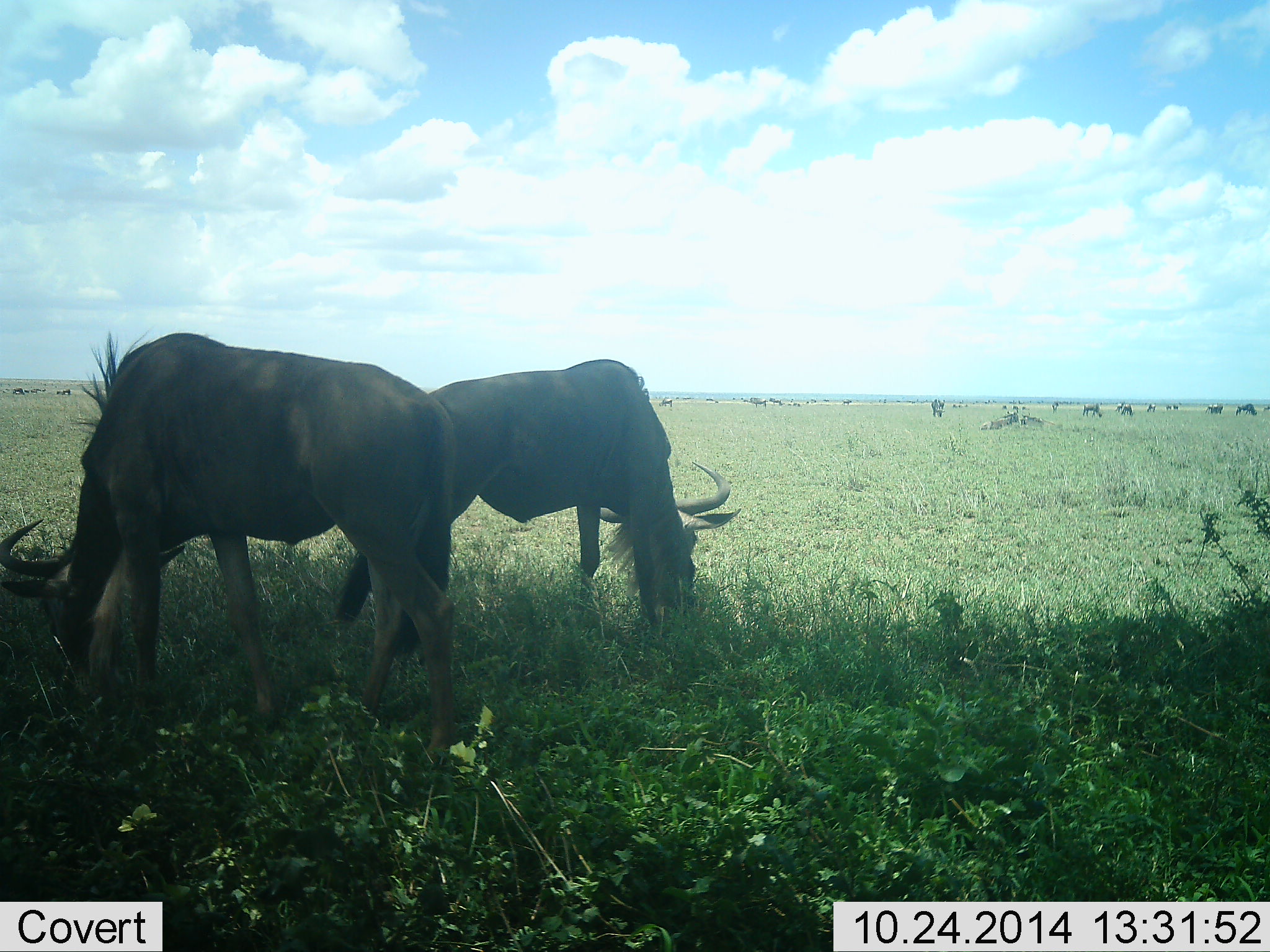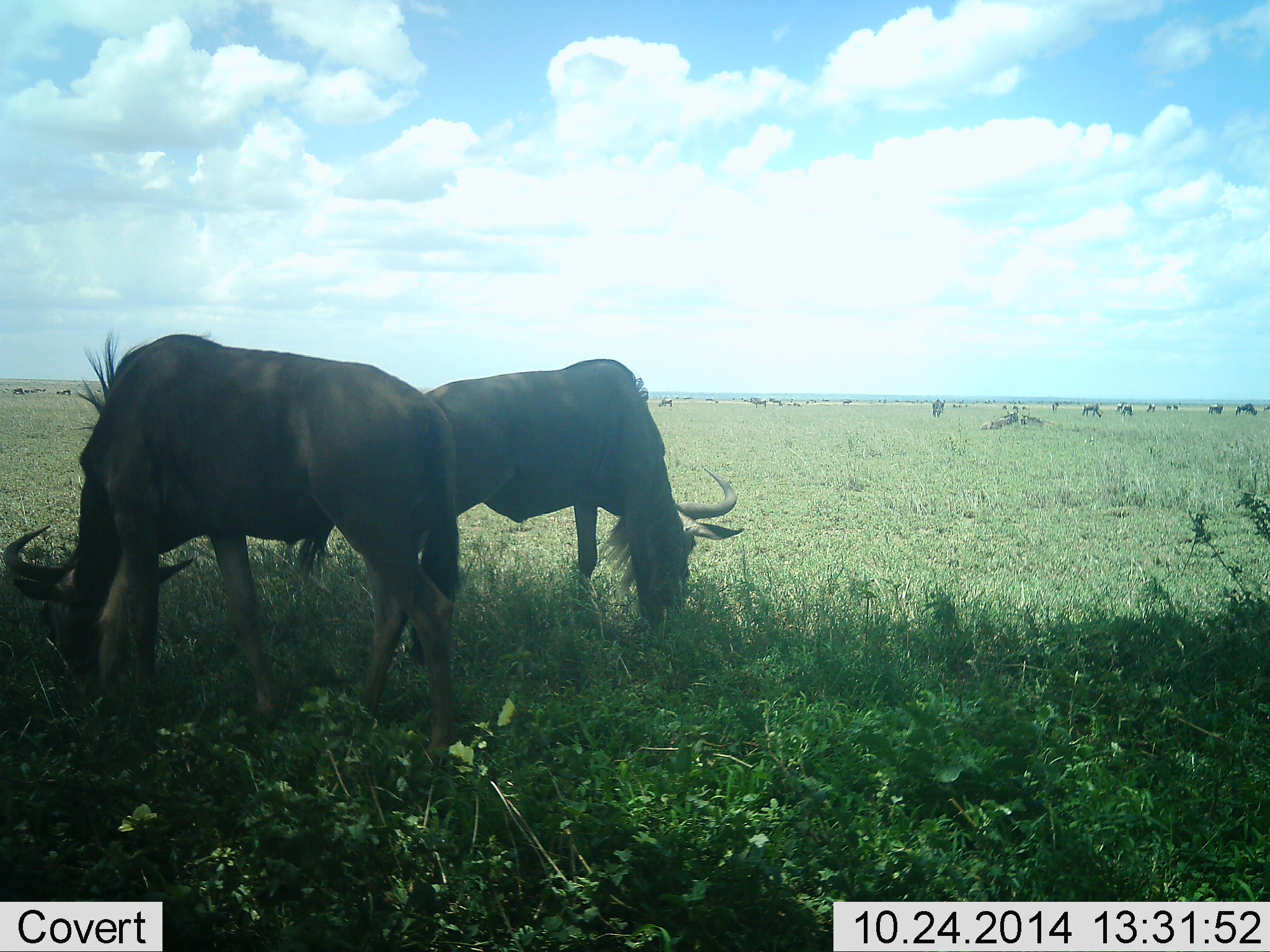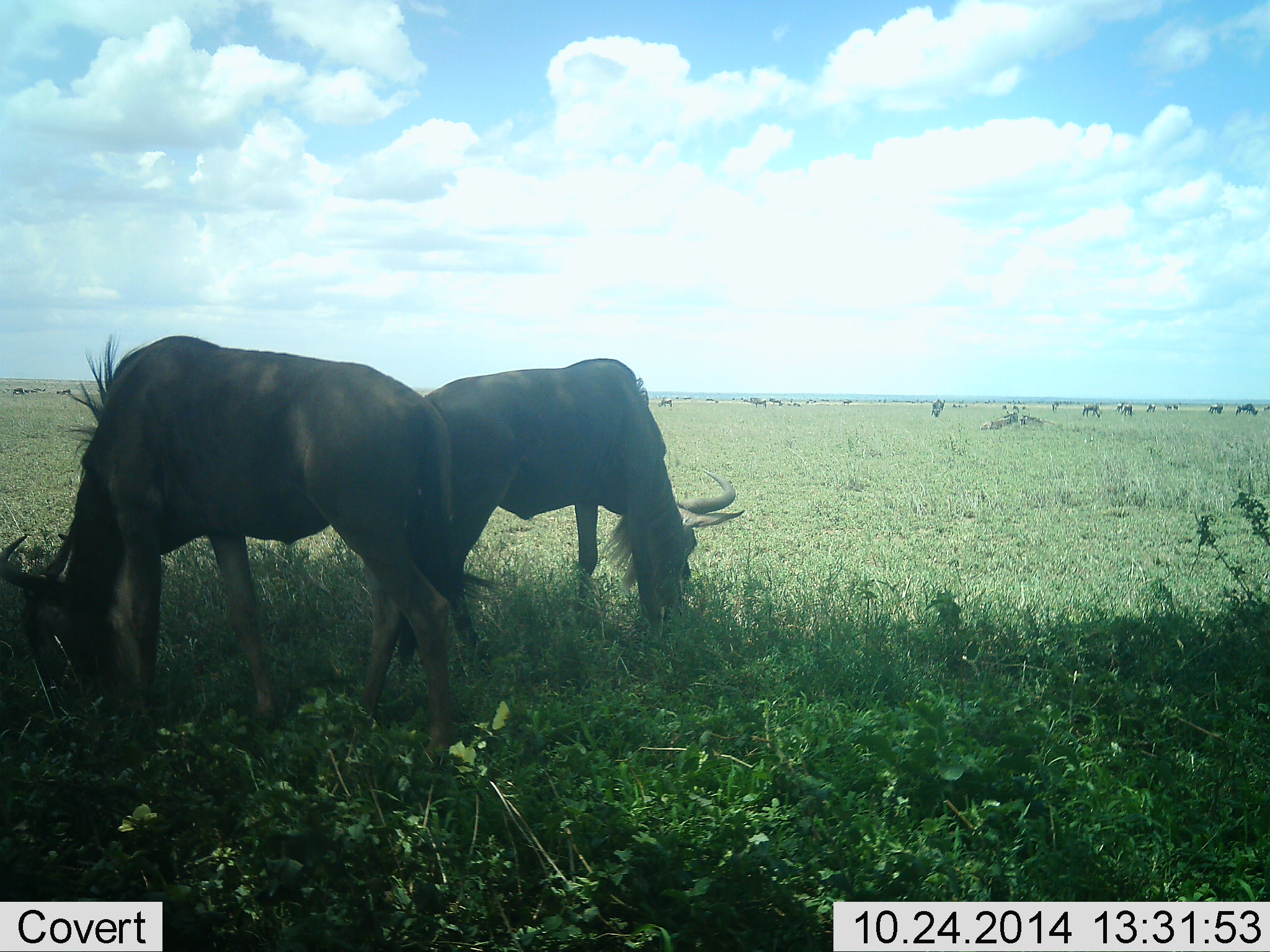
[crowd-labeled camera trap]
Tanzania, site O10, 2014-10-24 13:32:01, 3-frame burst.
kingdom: Animalia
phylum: Chordata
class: Mammalia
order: Artiodactyla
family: Bovidae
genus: Connochaetes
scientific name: Connochaetes taurinus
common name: blue wildebeest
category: wildebeest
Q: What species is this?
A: Wildebeest (blue wildebeest) (Connochaetes taurinus).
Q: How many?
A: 11-50.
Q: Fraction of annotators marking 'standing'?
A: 30%.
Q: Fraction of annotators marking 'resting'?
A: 20%.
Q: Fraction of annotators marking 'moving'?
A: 10%.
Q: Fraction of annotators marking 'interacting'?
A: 10%.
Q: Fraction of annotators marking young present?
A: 0%.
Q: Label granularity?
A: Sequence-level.